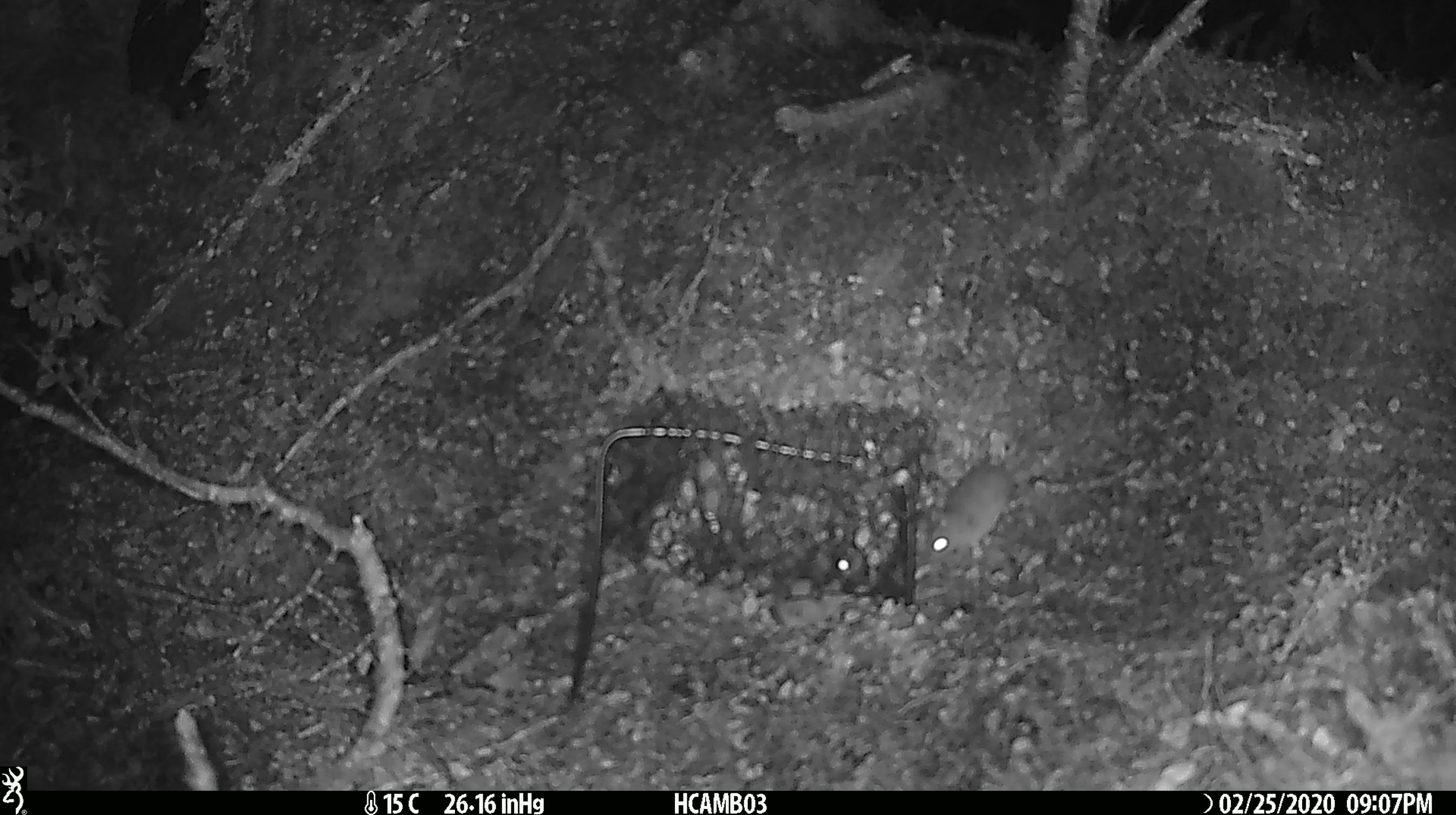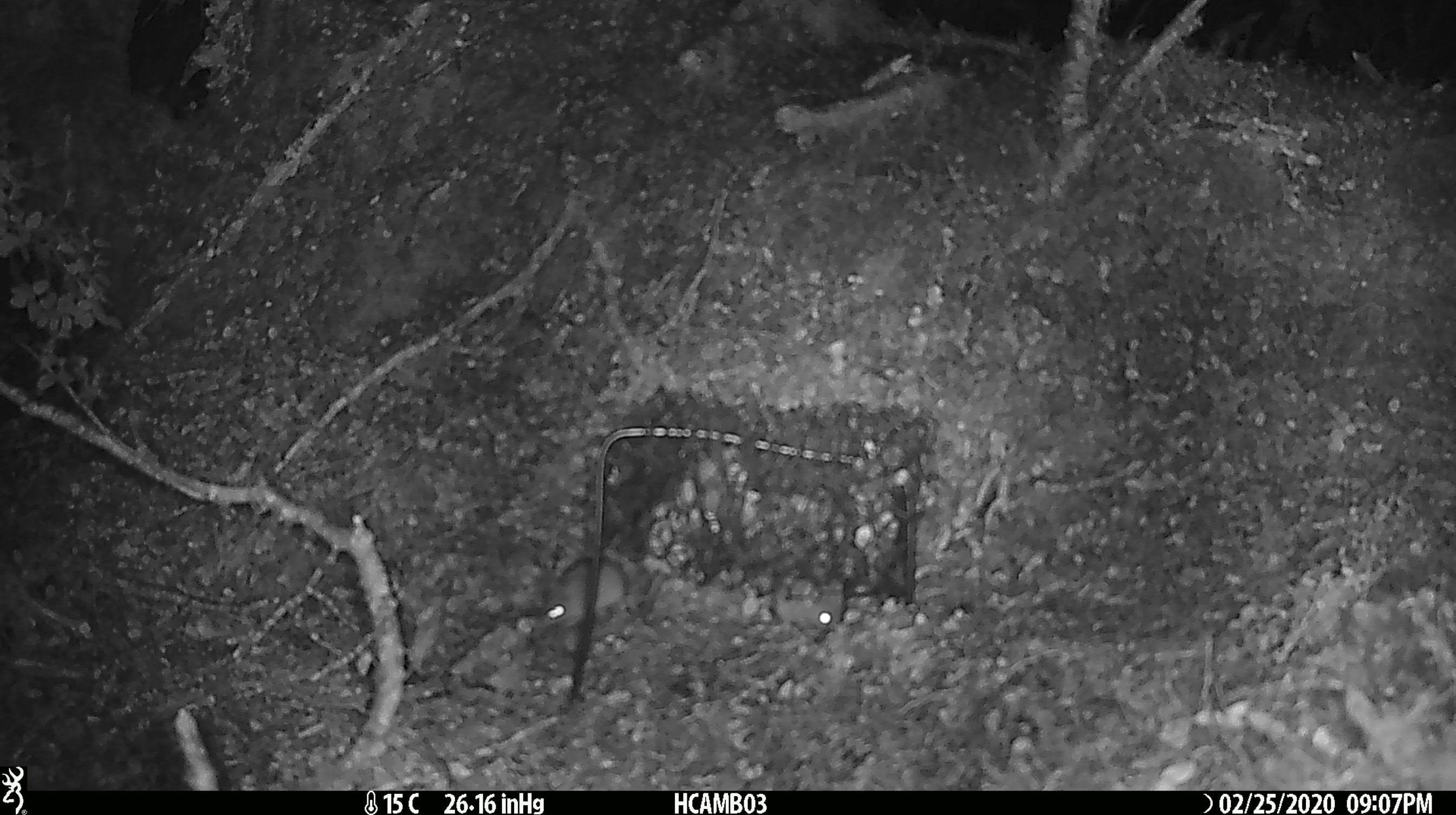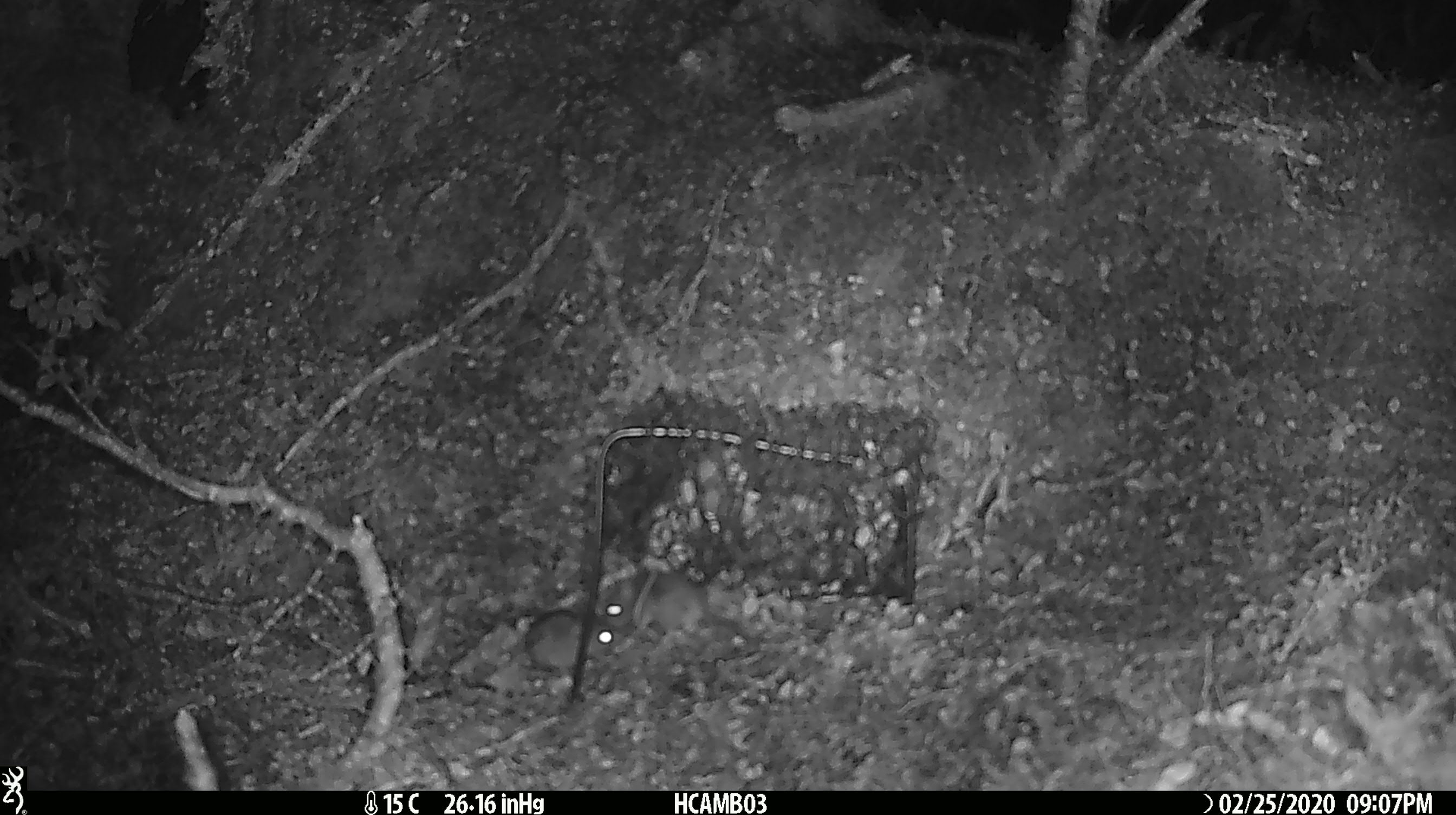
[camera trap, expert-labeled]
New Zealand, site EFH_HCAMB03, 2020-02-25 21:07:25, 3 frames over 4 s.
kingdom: Animalia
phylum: Chordata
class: Mammalia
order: Rodentia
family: Muridae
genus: Mus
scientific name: Mus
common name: mouse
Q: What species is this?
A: Mouse (Mus).